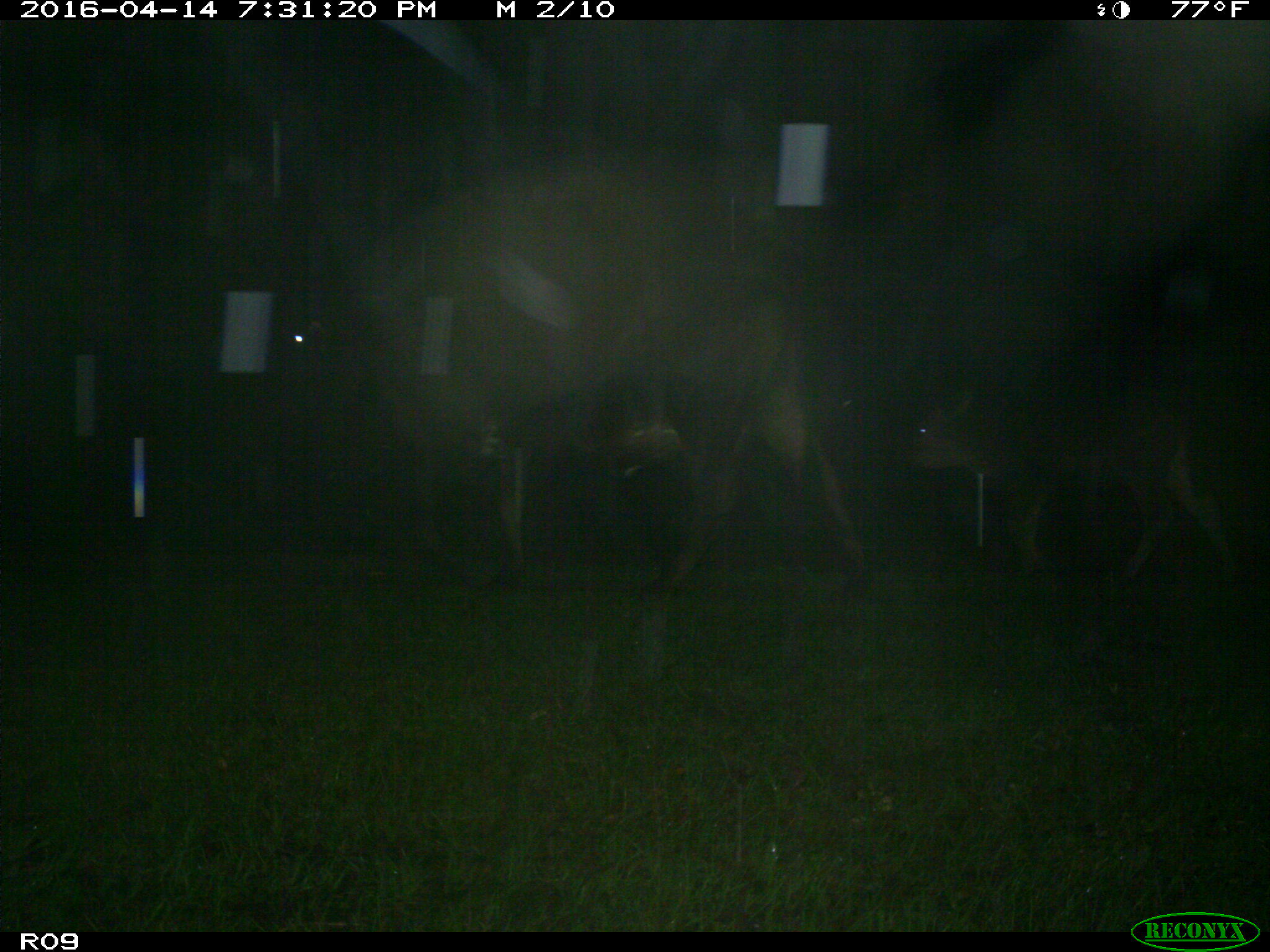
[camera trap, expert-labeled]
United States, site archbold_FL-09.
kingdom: Animalia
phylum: Chordata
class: Mammalia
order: Artiodactyla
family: Bovidae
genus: Bos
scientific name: Bos taurus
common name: domestic cow